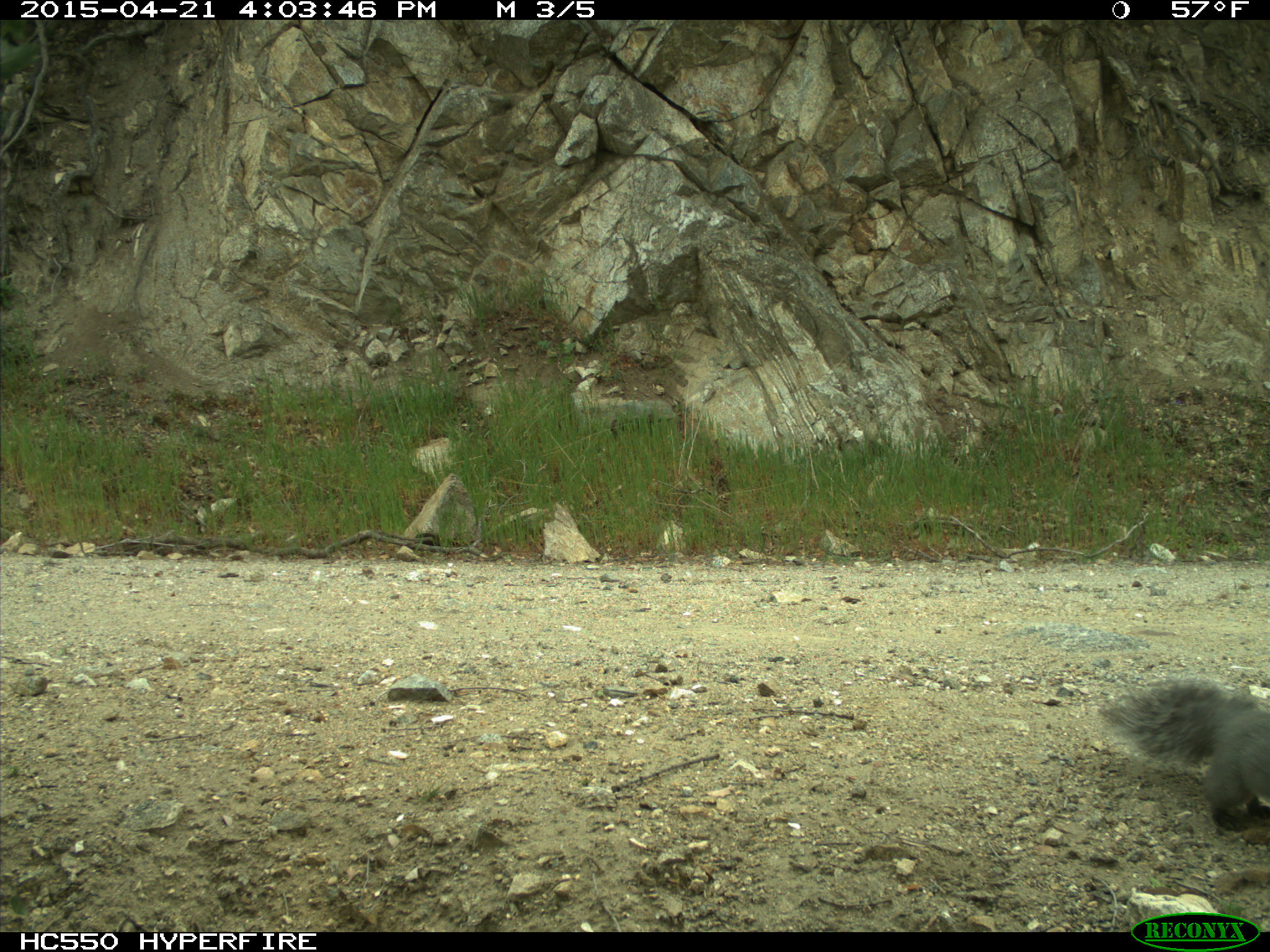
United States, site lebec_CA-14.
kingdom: Animalia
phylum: Chordata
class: Mammalia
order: Rodentia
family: Sciuridae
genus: Sciurus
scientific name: Sciurus carolinensis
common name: eastern gray squirrel